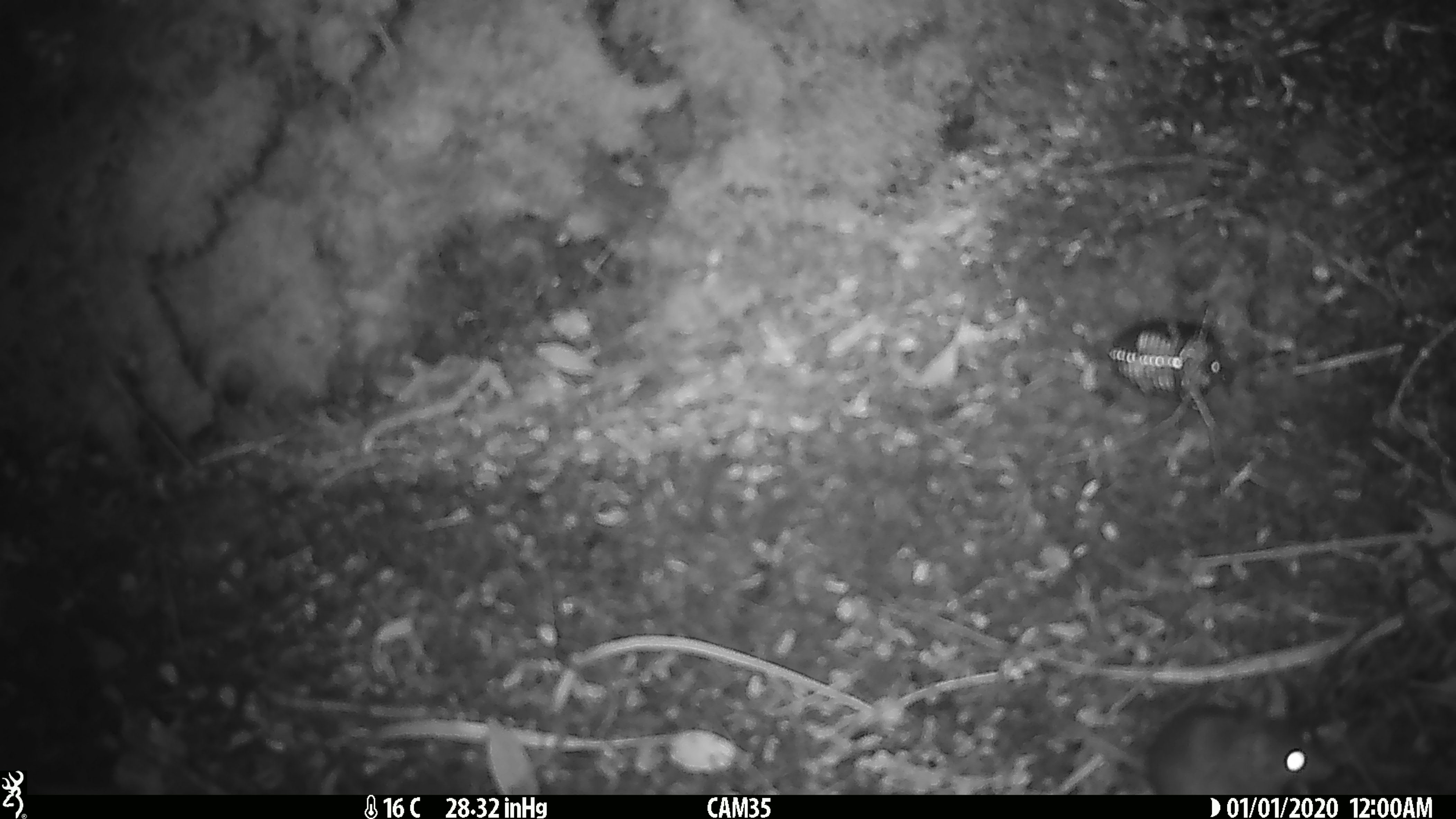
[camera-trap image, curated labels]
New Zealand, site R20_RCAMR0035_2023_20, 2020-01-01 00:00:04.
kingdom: Animalia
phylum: Chordata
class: Mammalia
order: Rodentia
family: Muridae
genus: Mus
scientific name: Mus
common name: mouse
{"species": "mouse (Mus)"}